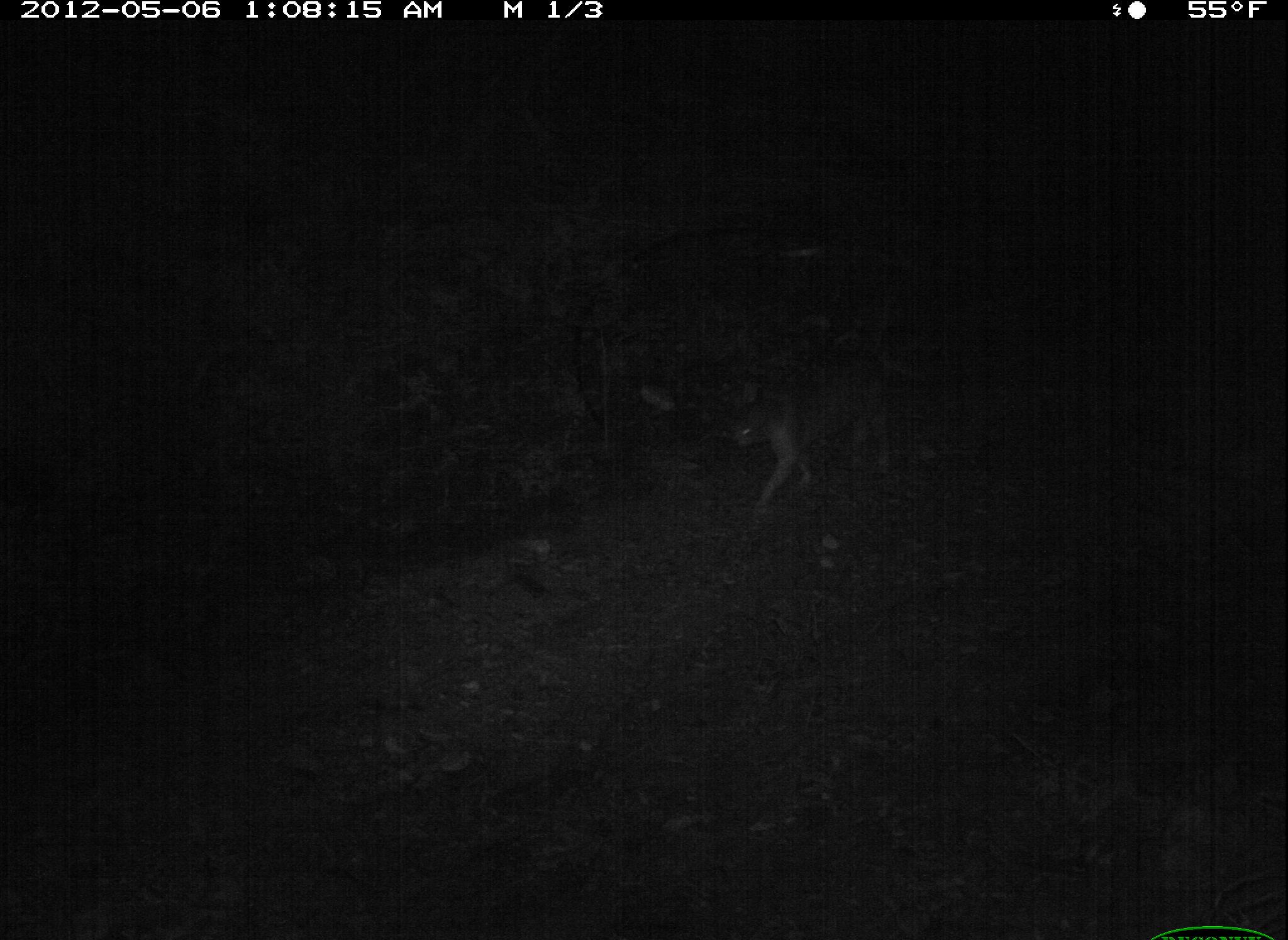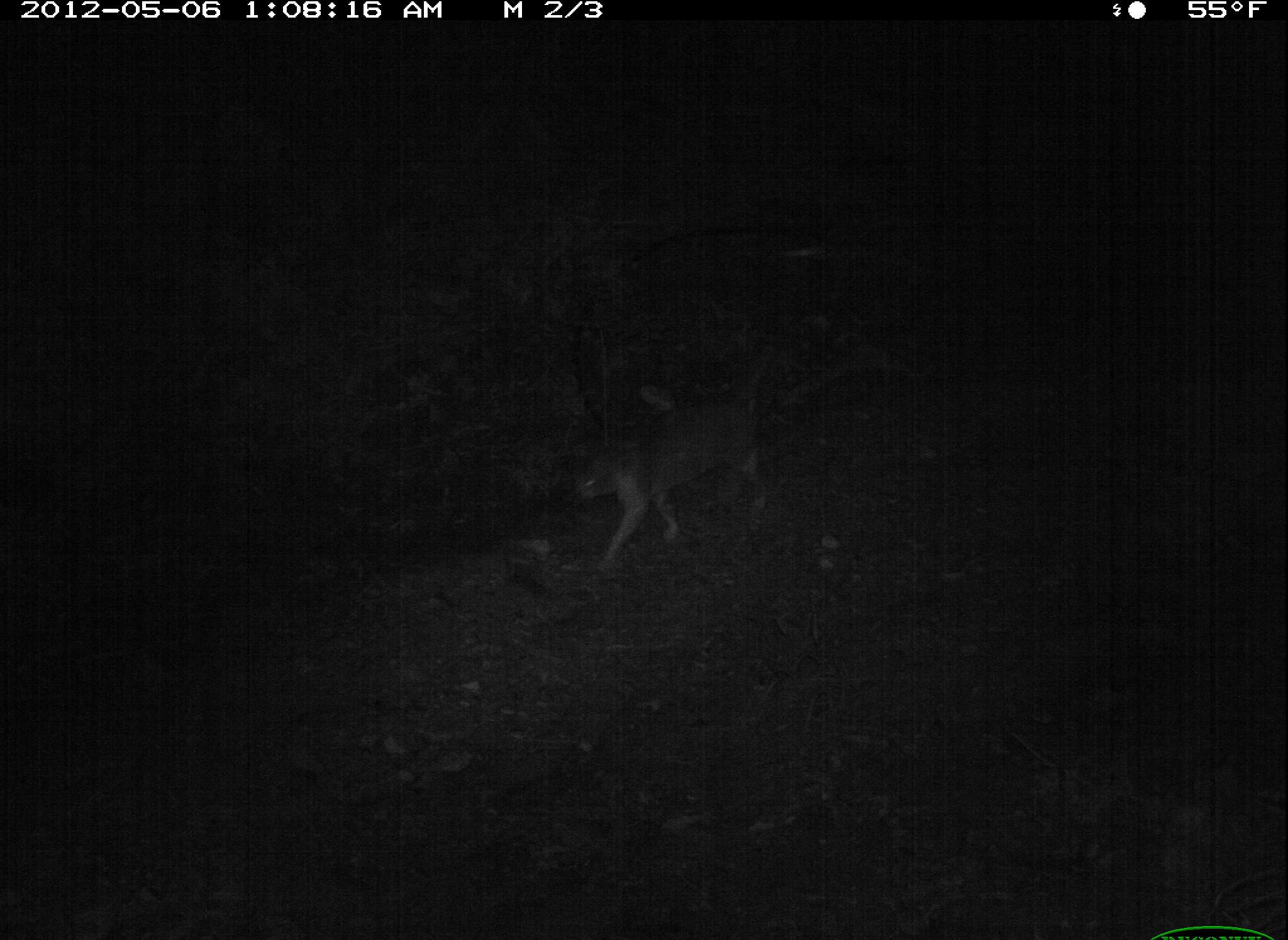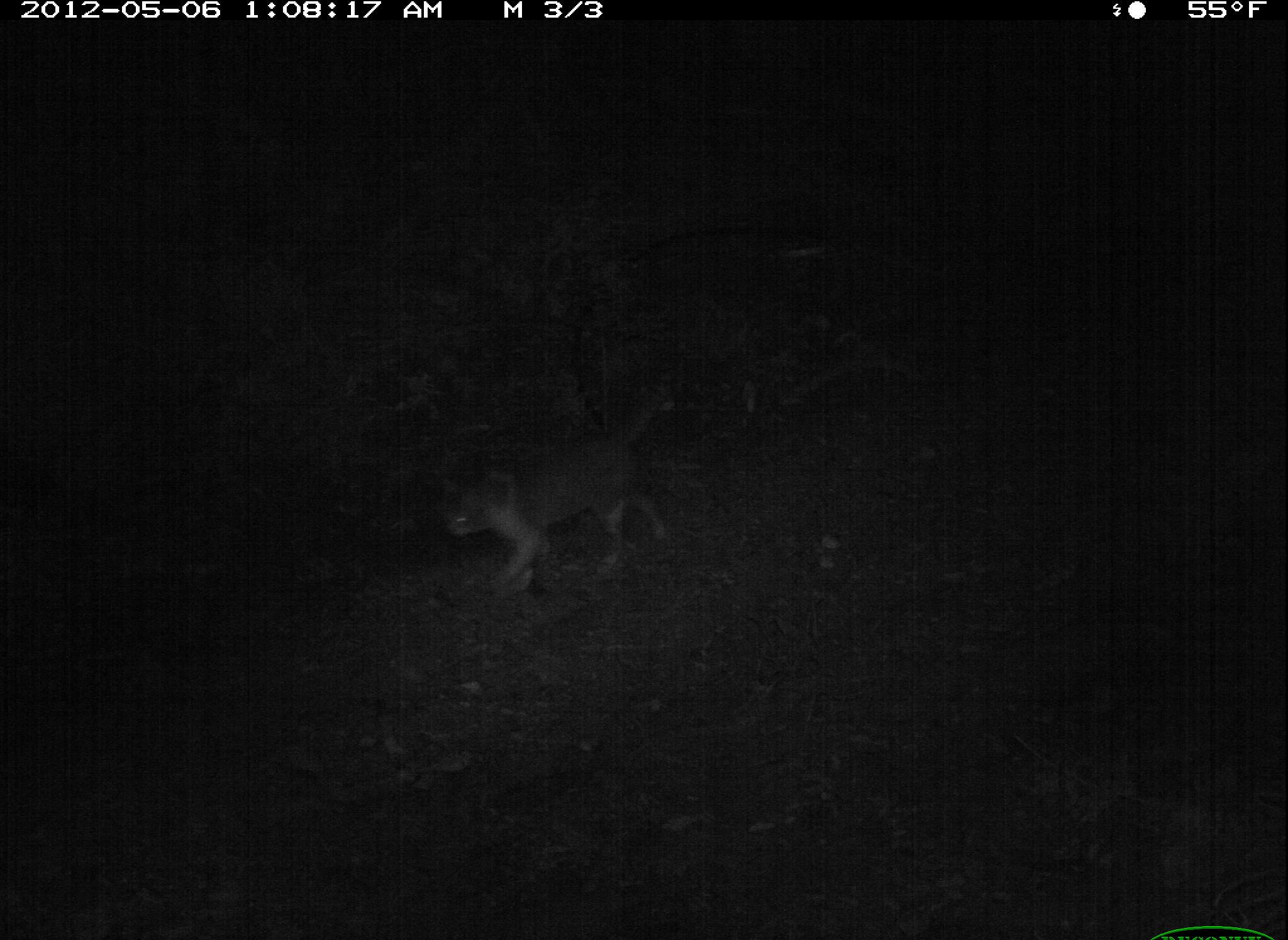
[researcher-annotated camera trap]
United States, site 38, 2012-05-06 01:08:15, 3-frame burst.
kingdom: Animalia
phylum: Chordata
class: Mammalia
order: Carnivora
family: Felidae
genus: Felis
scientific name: Felis catus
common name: cat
Cat (Felis catus).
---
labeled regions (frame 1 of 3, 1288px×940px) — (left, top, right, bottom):
cat: (702, 337, 934, 515)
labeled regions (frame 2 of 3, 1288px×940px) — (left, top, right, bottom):
cat: (553, 357, 781, 561)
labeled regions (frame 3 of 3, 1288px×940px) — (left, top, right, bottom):
cat: (414, 387, 729, 614)